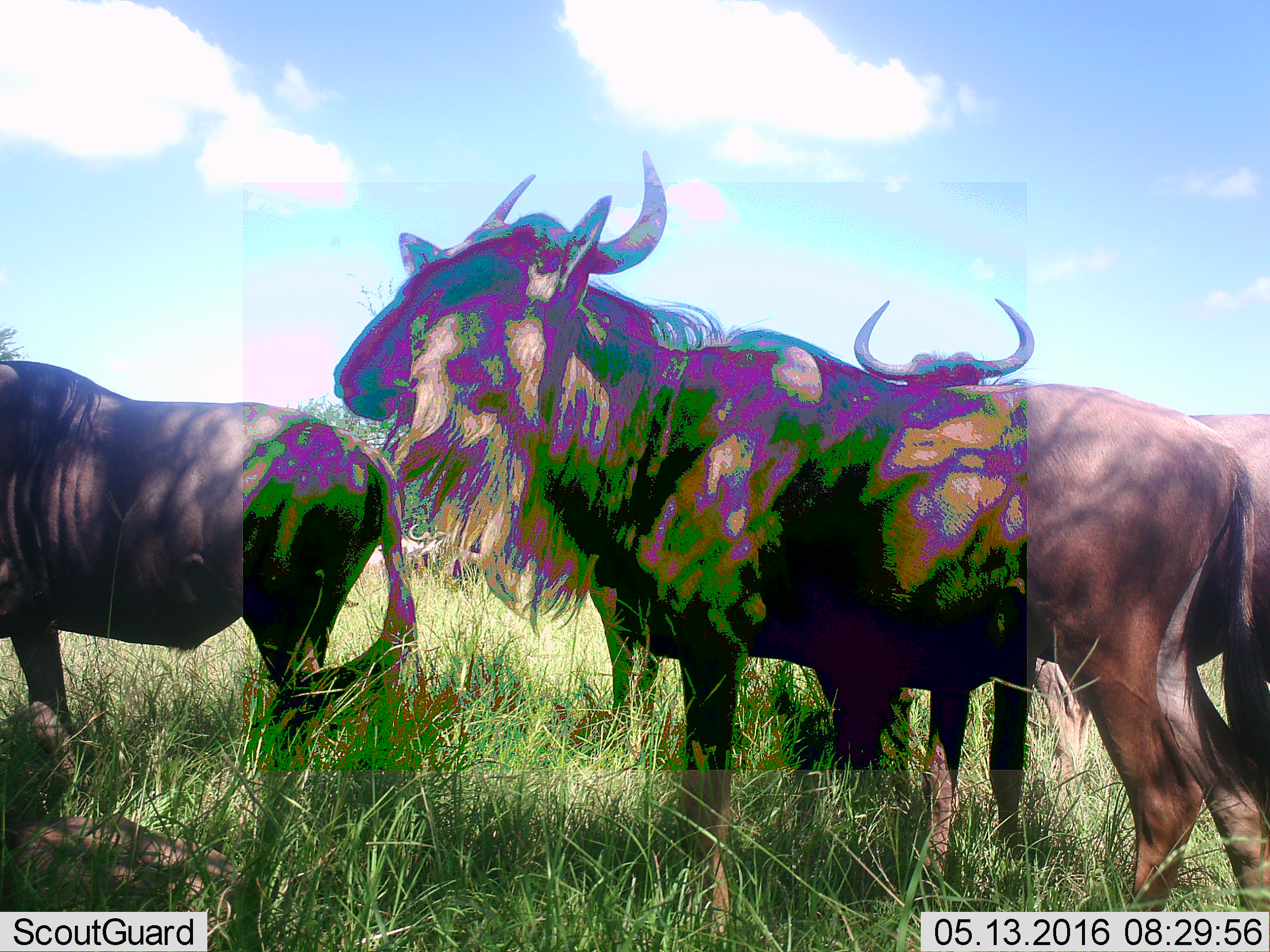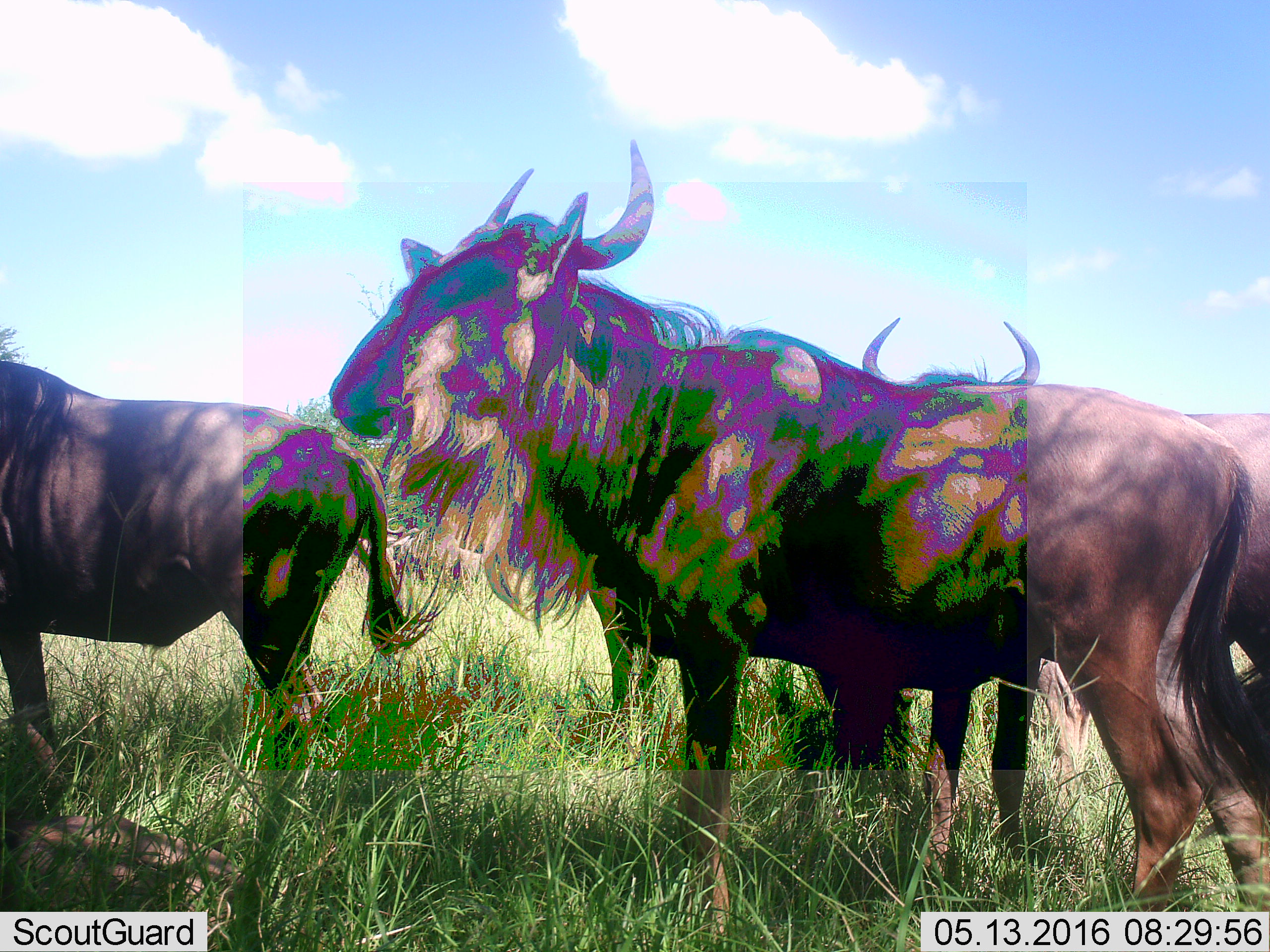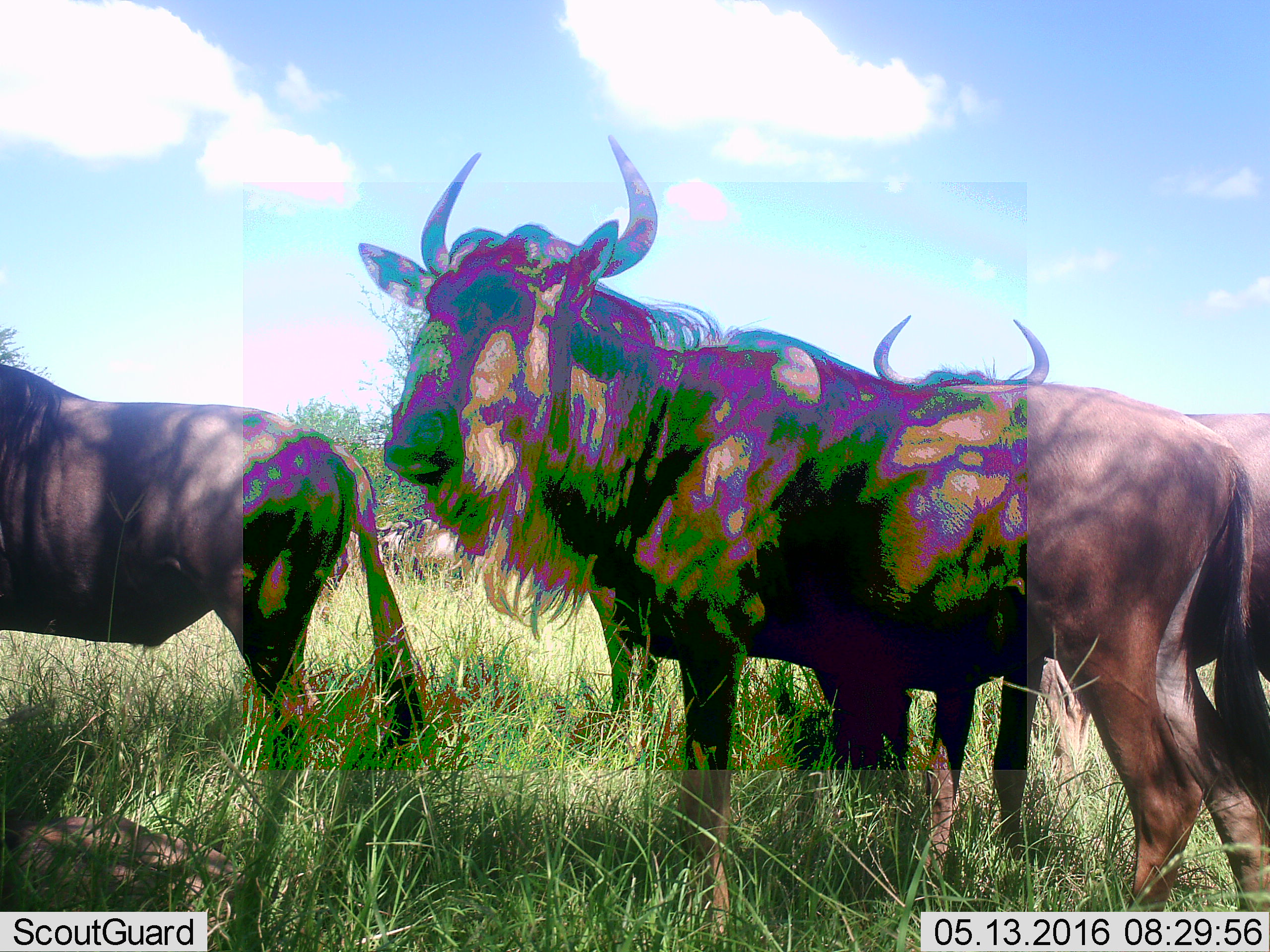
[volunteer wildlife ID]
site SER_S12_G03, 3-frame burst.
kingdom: Animalia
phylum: Chordata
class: Mammalia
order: Artiodactyla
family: Bovidae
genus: Connochaetes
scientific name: Connochaetes taurinus taurinus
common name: blue wildebeest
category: wildebeestblue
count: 3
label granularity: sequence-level